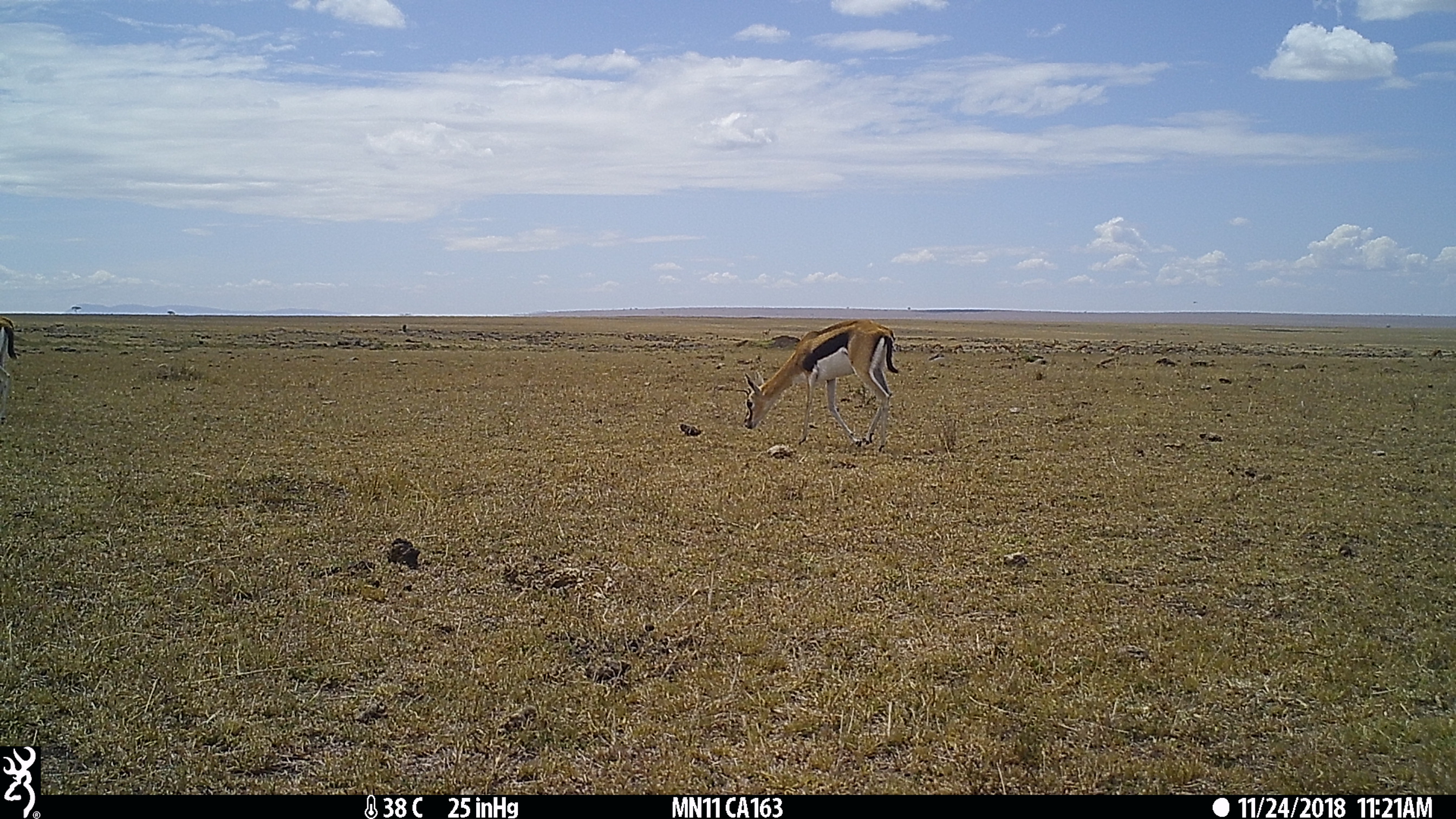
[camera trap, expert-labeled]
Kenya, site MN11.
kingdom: Animalia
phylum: Chordata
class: Mammalia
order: Artiodactyla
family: Bovidae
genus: Eudorcas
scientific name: Eudorcas thomsonii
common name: thomon's gazelle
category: gazelle thomsons